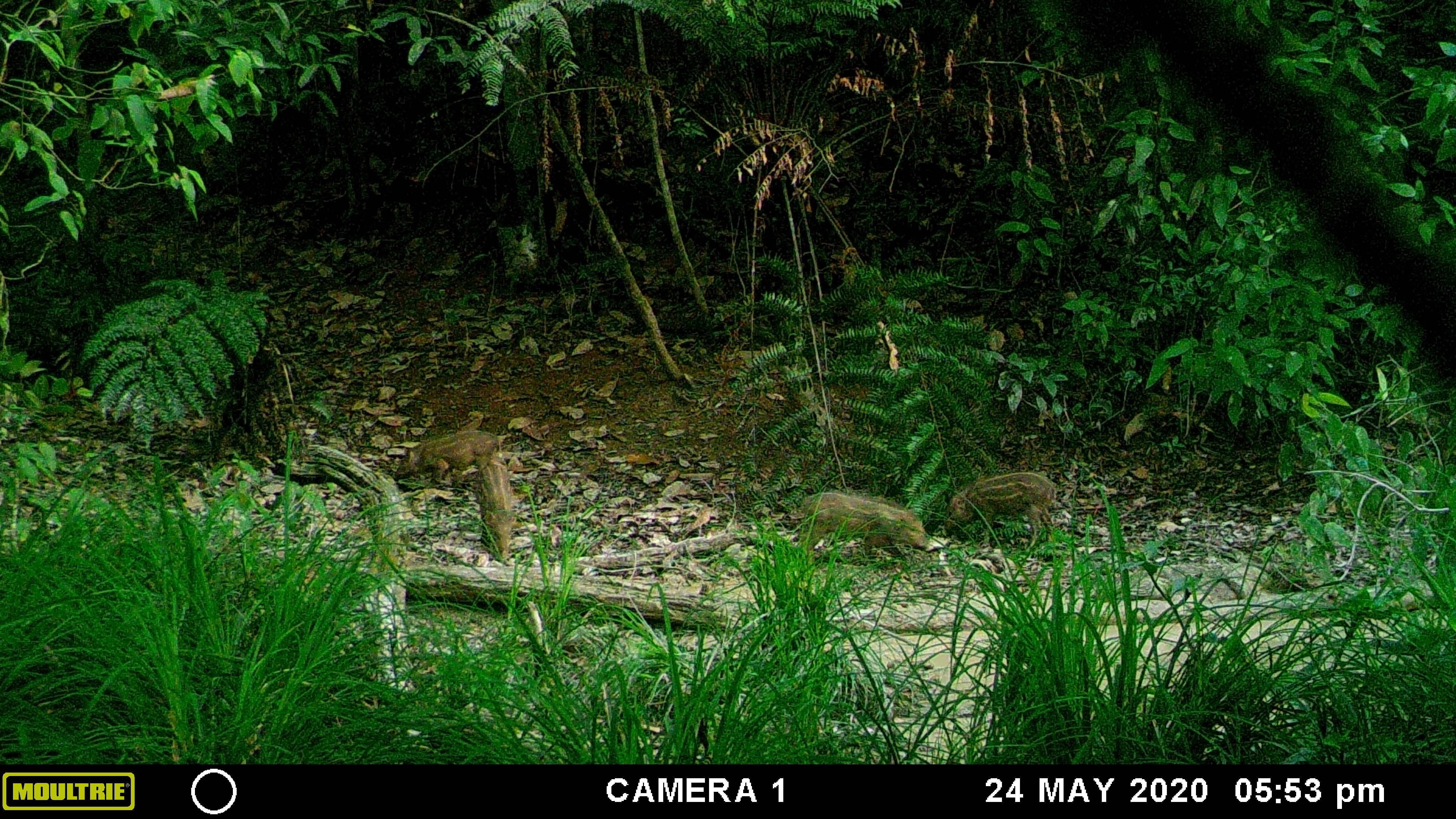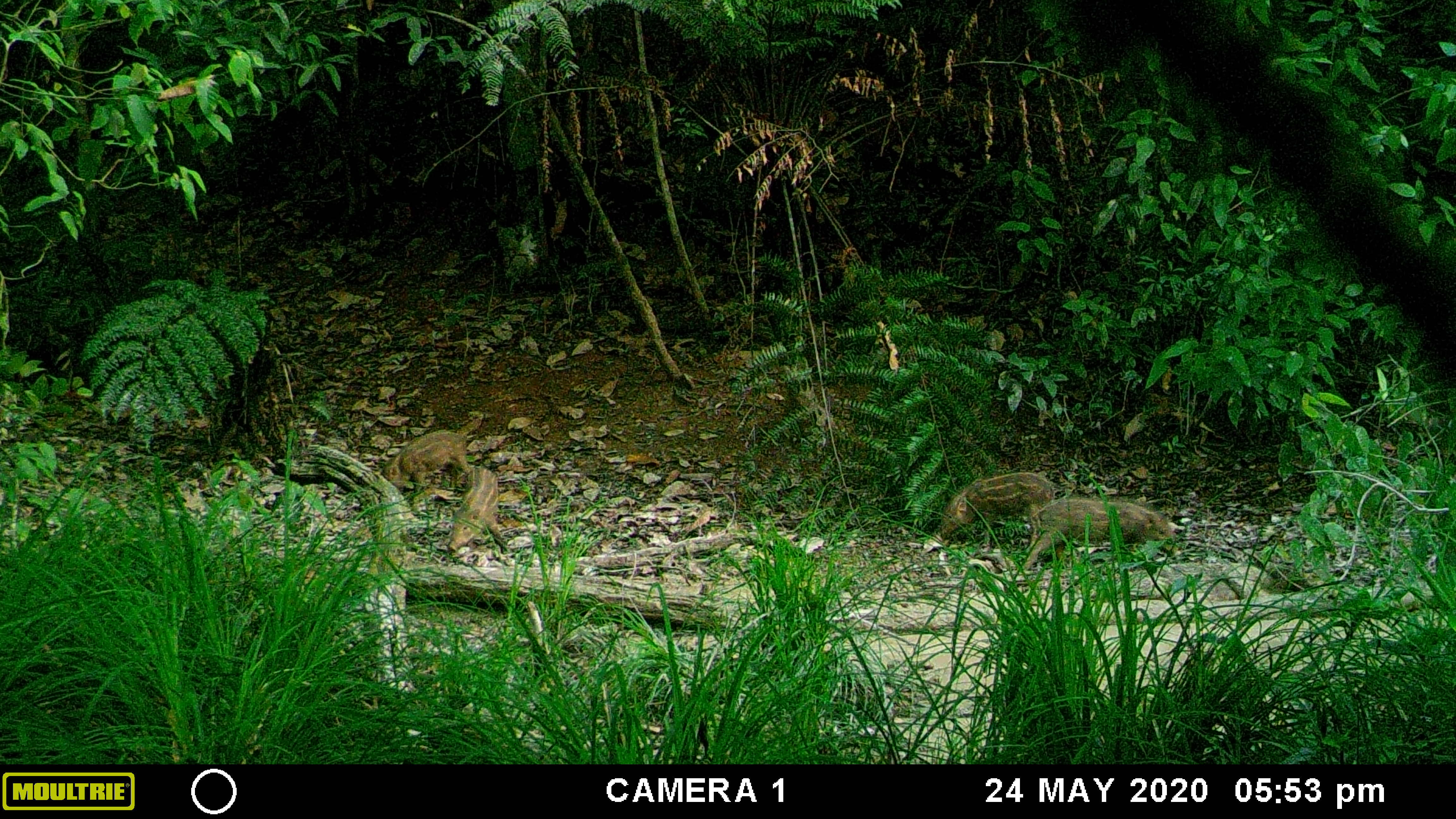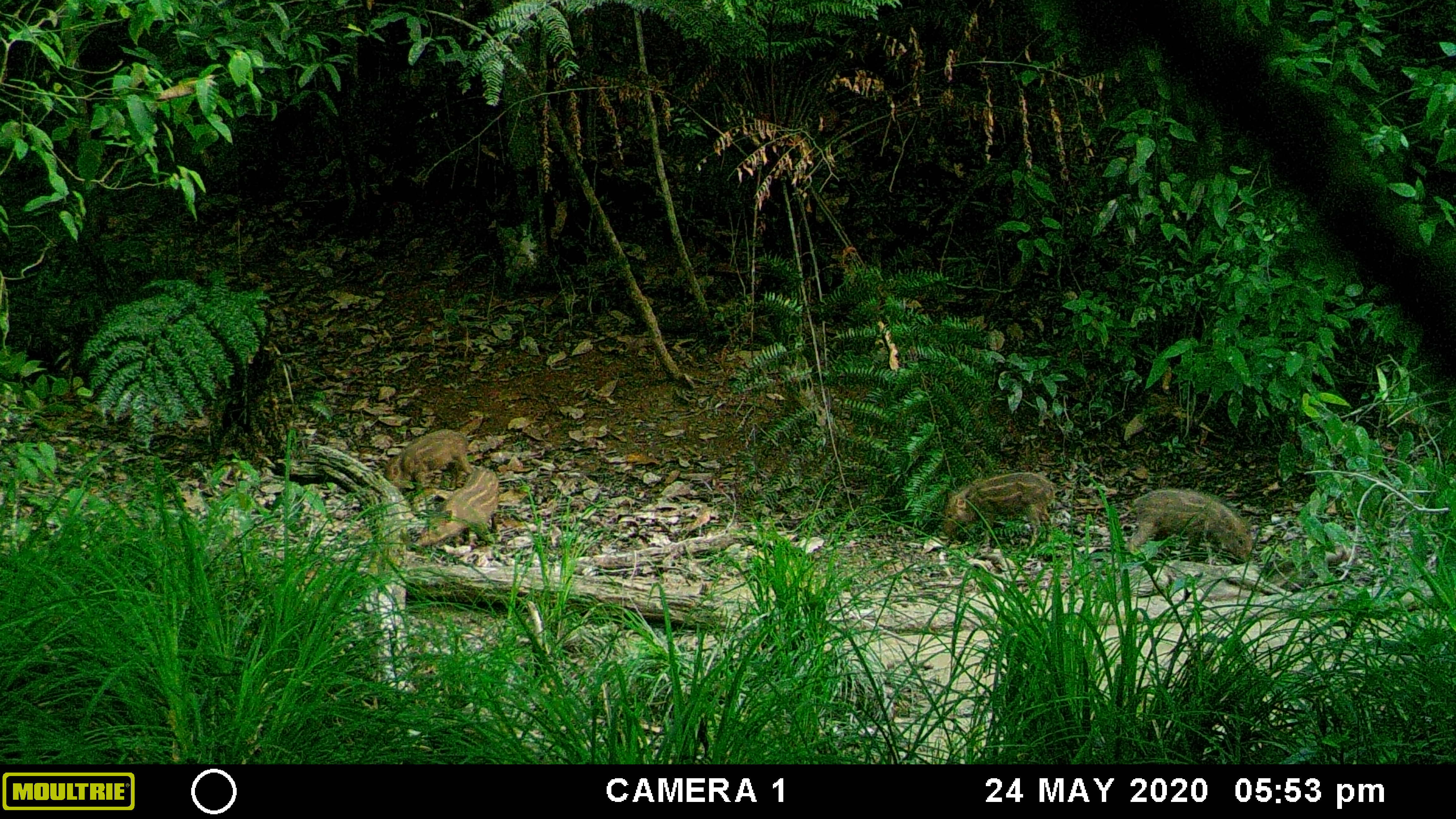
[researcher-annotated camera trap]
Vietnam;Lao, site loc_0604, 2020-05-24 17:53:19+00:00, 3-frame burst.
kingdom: Animalia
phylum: Chordata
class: Mammalia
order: Artiodactyla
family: Suidae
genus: Sus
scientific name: Sus scrofa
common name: eurasian wild pig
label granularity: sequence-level